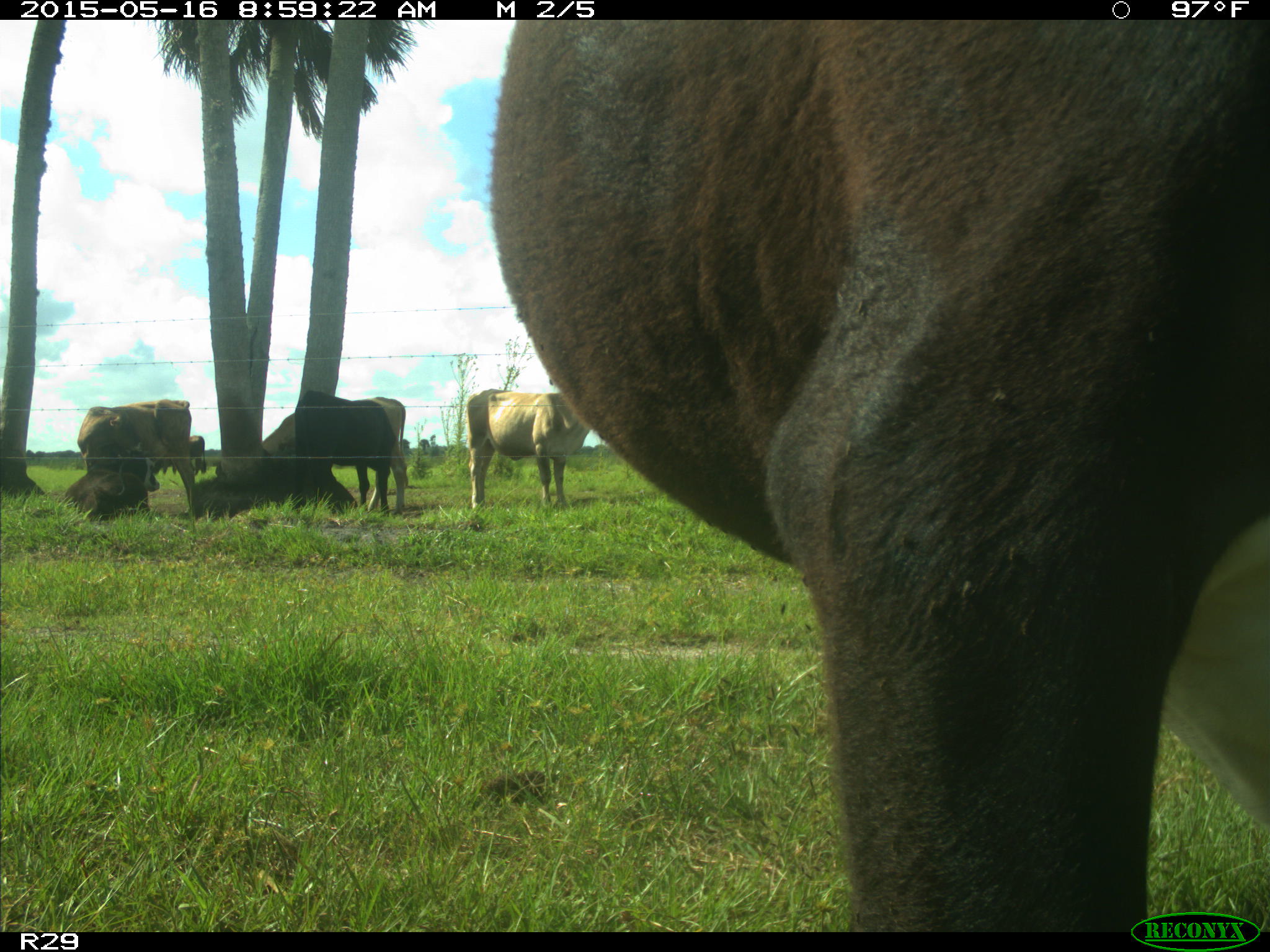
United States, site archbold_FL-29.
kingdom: Animalia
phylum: Chordata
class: Mammalia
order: Artiodactyla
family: Bovidae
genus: Bos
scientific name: Bos taurus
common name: domestic cow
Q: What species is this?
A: Bos taurus (domestic cow).